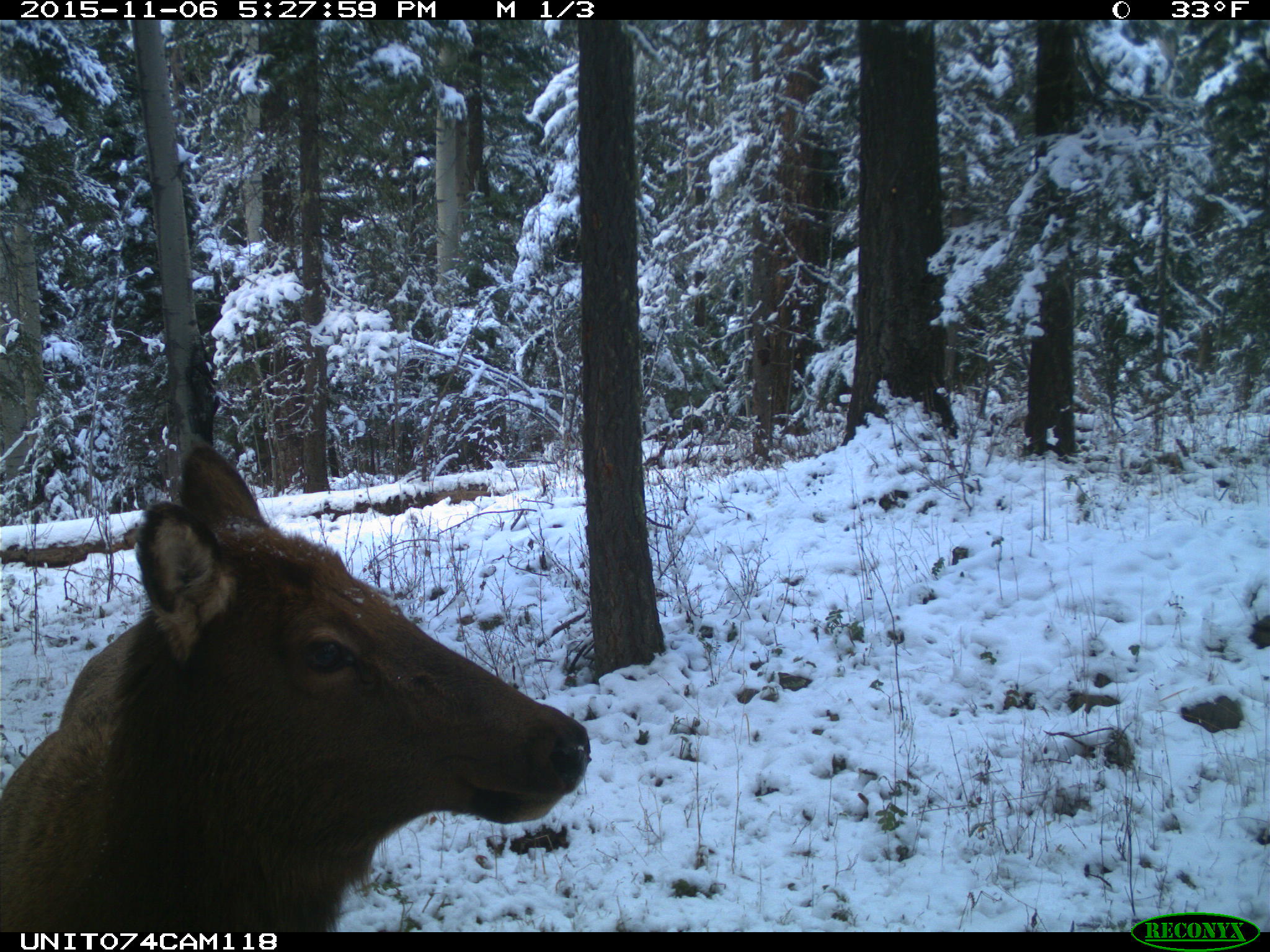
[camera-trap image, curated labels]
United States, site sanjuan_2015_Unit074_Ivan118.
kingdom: Animalia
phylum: Chordata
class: Mammalia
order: Artiodactyla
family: Cervidae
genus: Cervus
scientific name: Cervus elaphus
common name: red deer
Cervus elaphus (red deer).